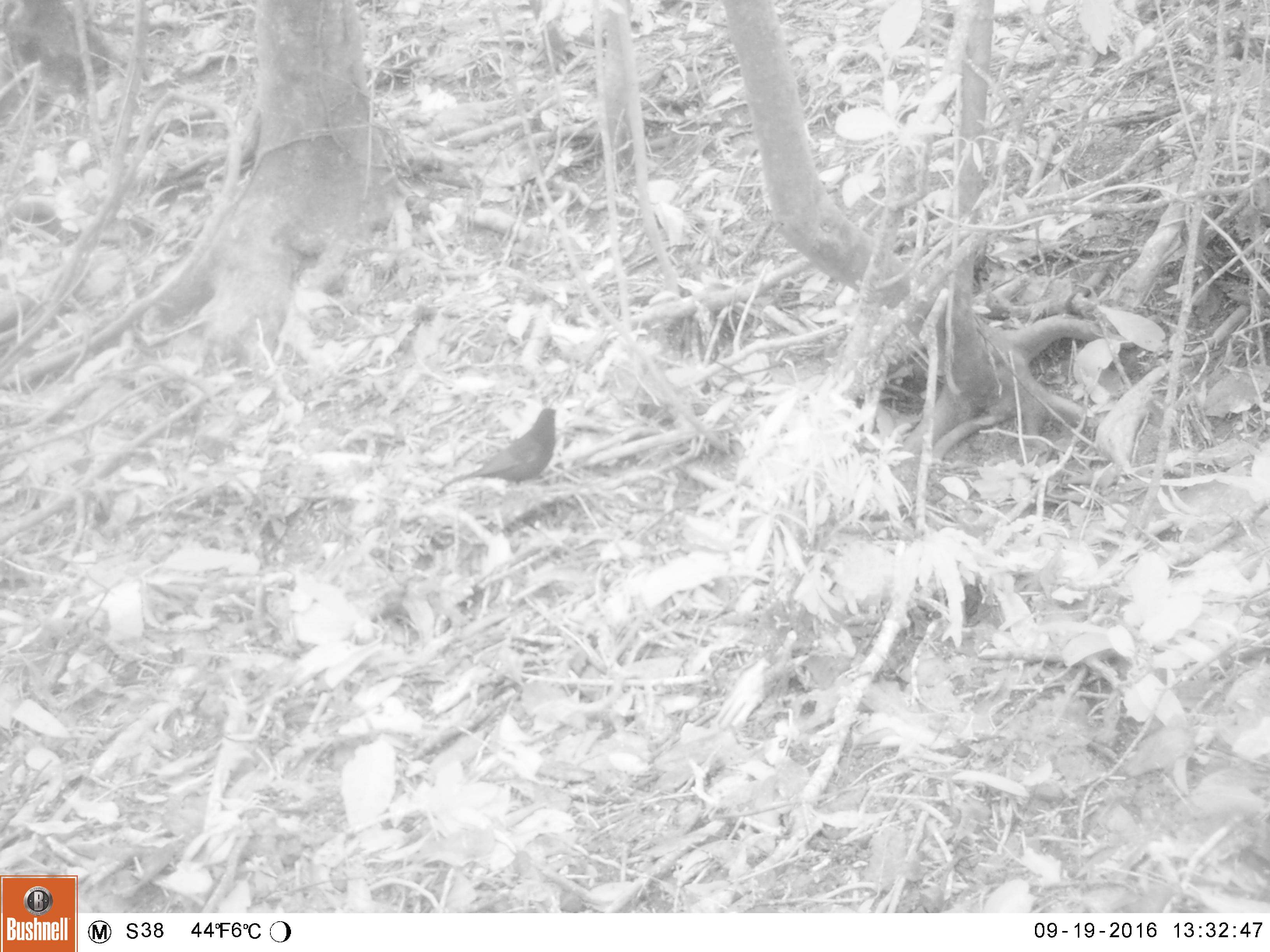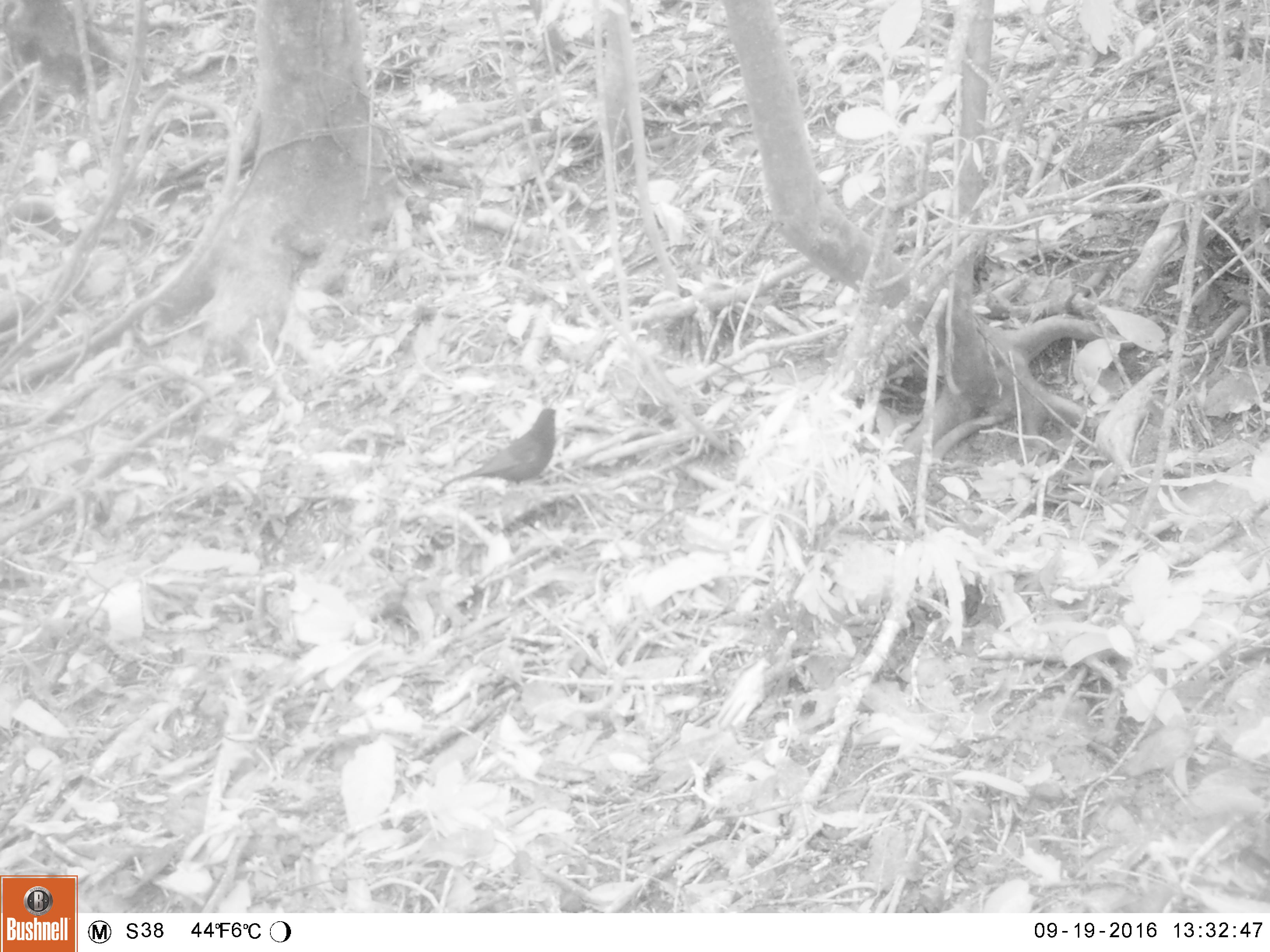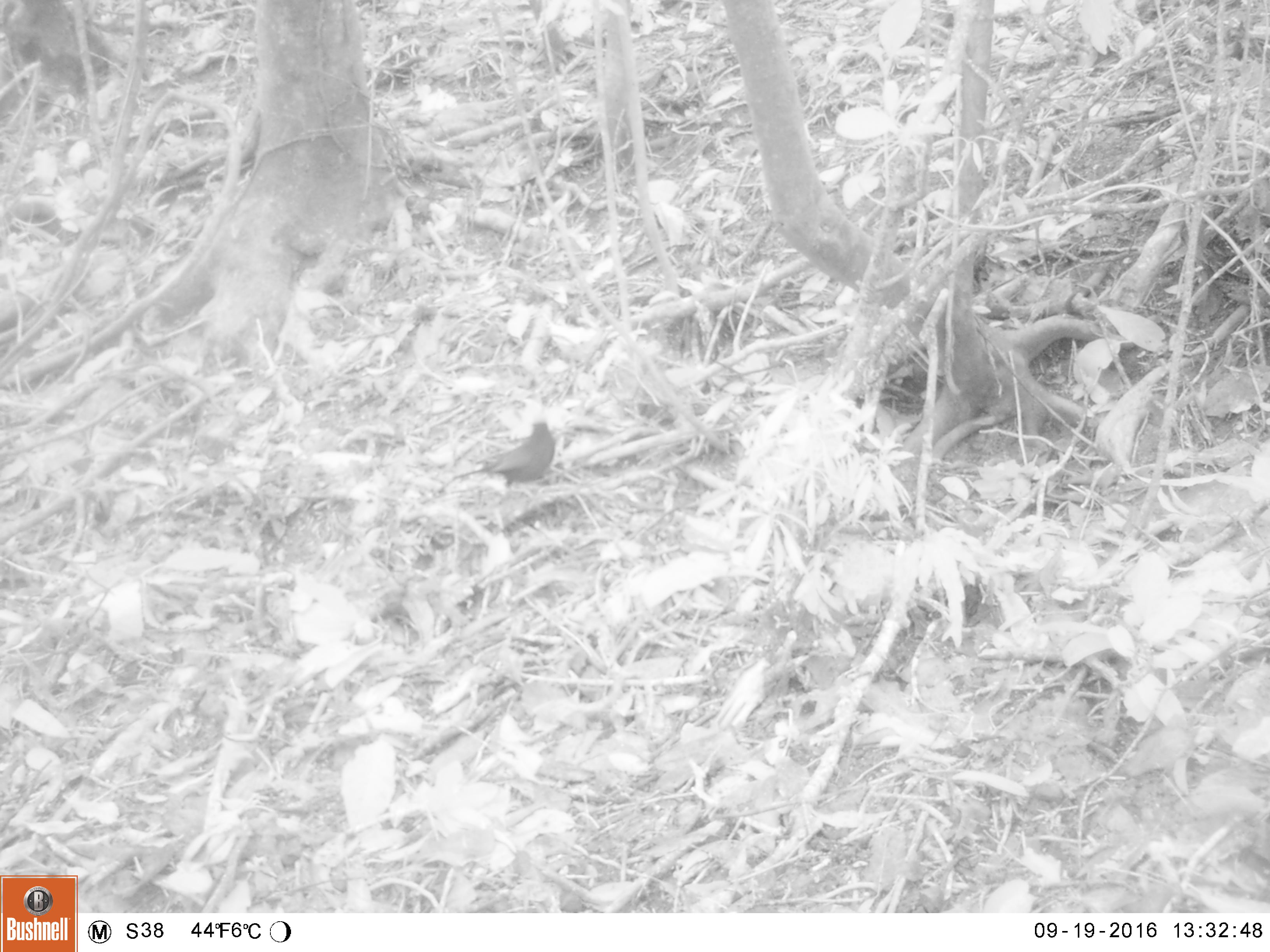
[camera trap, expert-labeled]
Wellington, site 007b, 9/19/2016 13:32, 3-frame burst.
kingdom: Animalia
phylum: Chordata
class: Aves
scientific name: Aves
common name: bird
Bird (Aves).